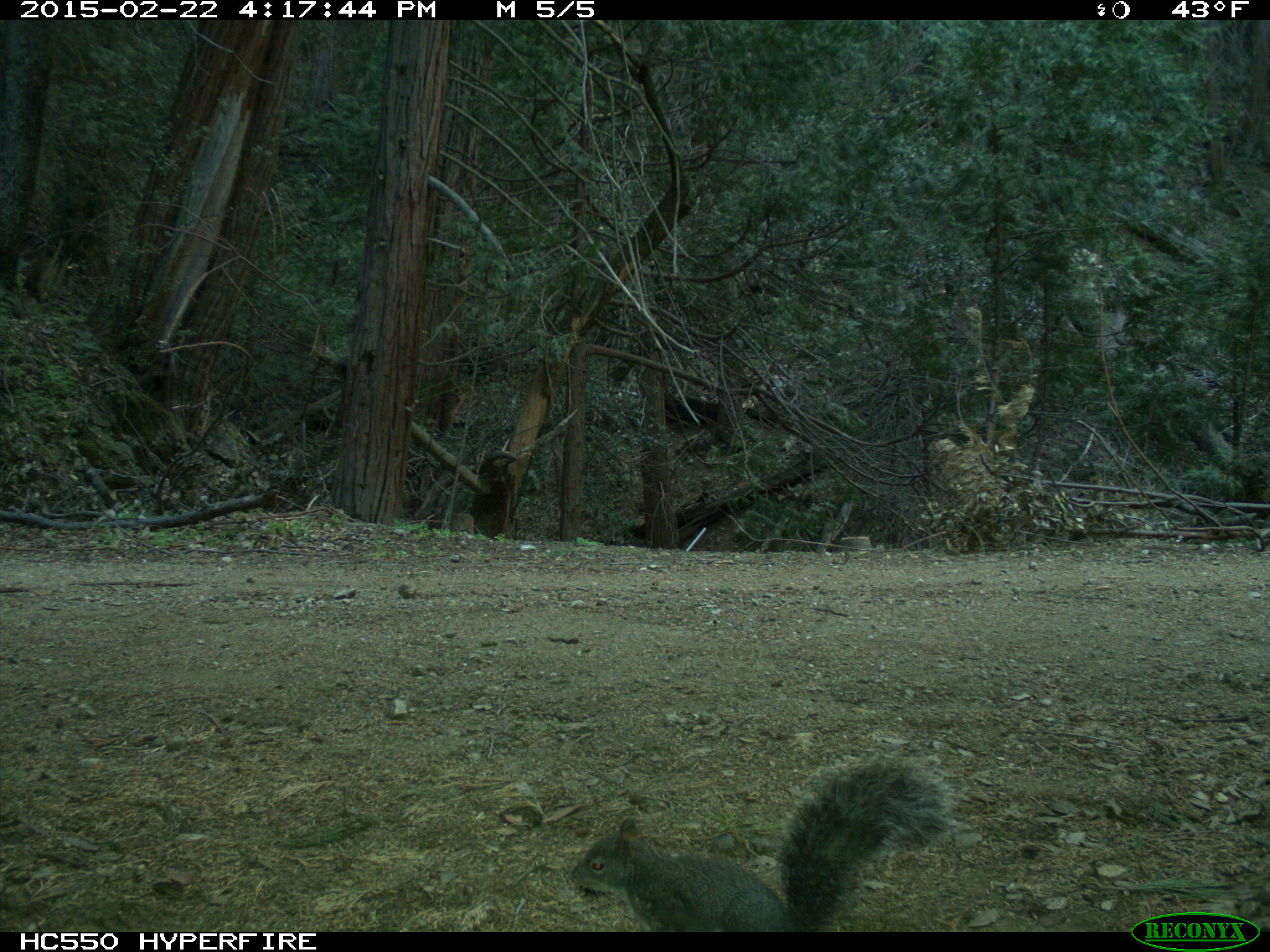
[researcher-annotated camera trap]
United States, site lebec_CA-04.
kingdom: Animalia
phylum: Chordata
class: Mammalia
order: Rodentia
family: Sciuridae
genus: Sciurus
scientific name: Sciurus carolinensis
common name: eastern gray squirrel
Sciurus carolinensis (eastern gray squirrel).